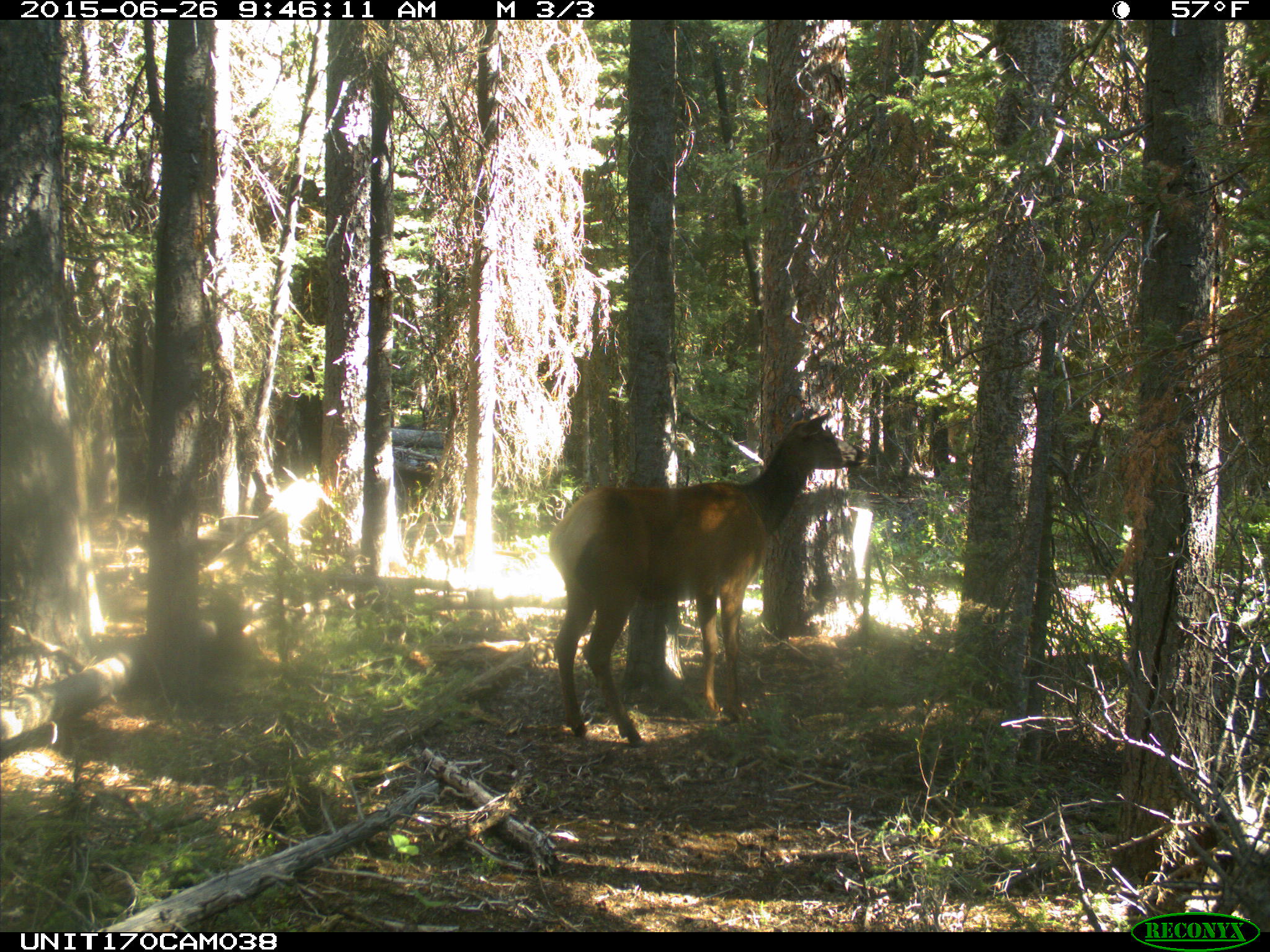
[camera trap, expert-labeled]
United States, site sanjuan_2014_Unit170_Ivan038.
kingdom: Animalia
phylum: Chordata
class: Mammalia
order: Artiodactyla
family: Cervidae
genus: Cervus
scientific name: Cervus elaphus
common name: red deer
Cervus elaphus (red deer).